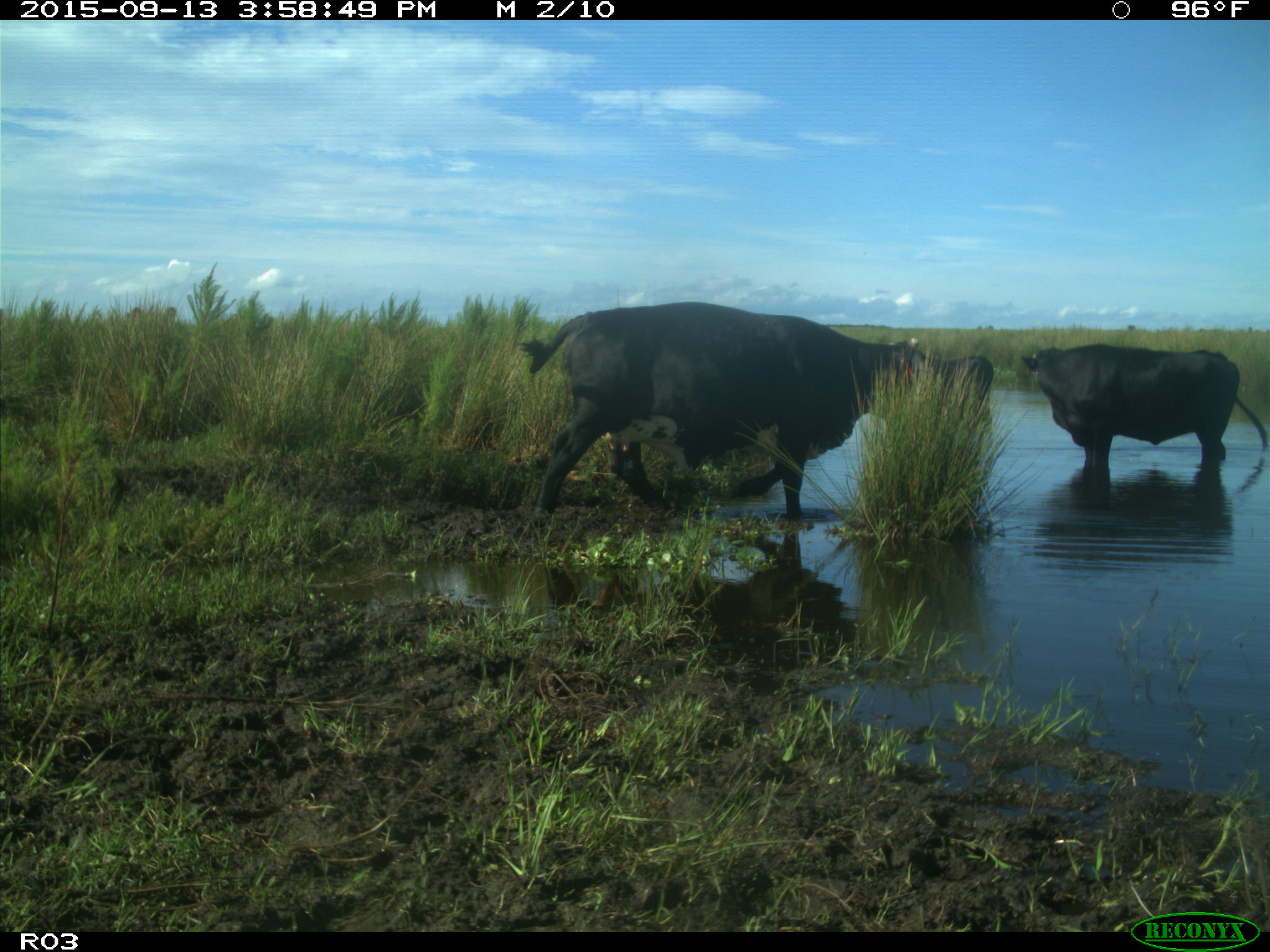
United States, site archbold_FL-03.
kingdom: Animalia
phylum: Chordata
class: Mammalia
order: Artiodactyla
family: Bovidae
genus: Bos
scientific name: Bos taurus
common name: domestic cow